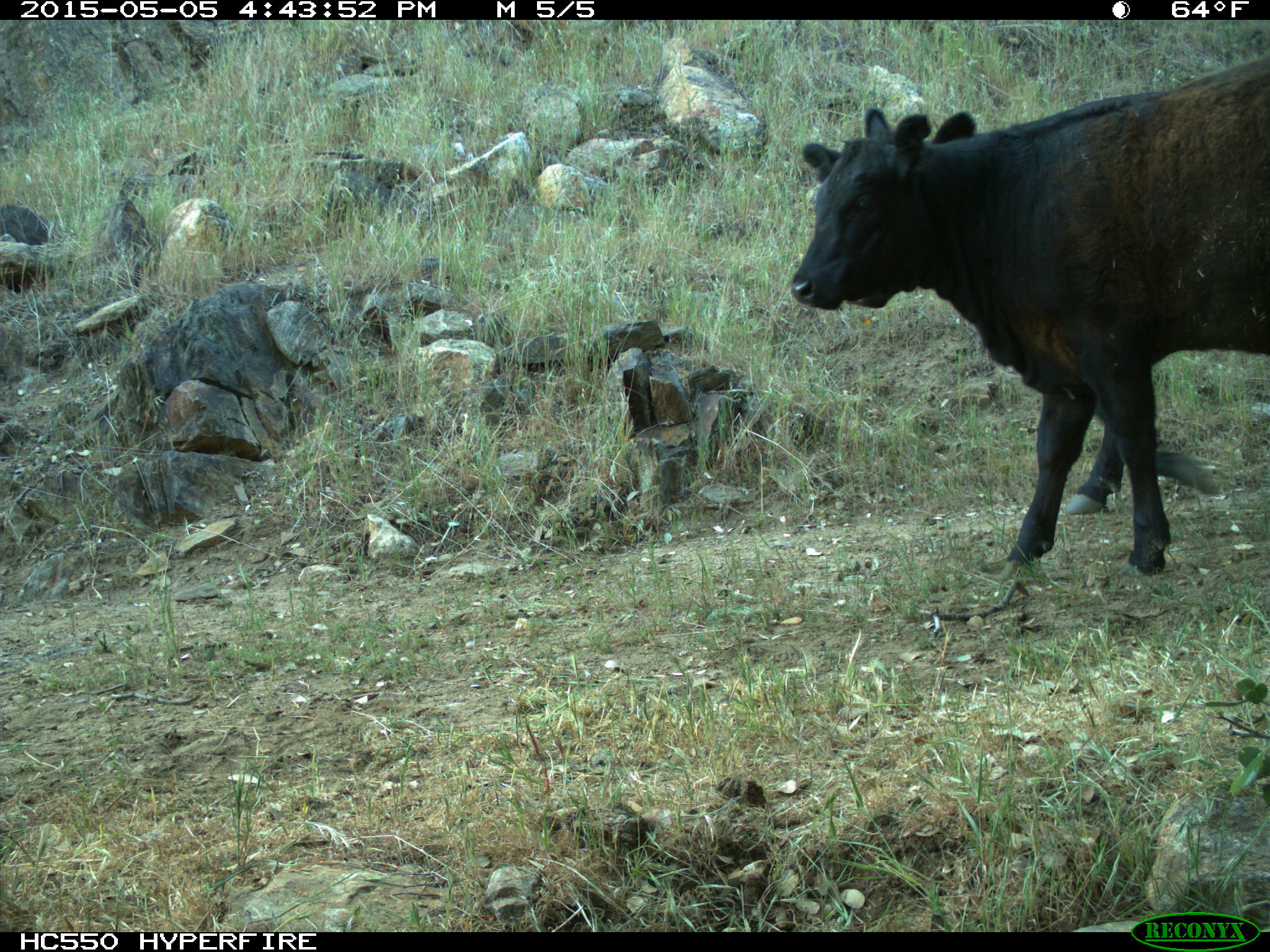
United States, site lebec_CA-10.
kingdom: Animalia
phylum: Chordata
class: Mammalia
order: Artiodactyla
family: Bovidae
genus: Bos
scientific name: Bos taurus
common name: domestic cow